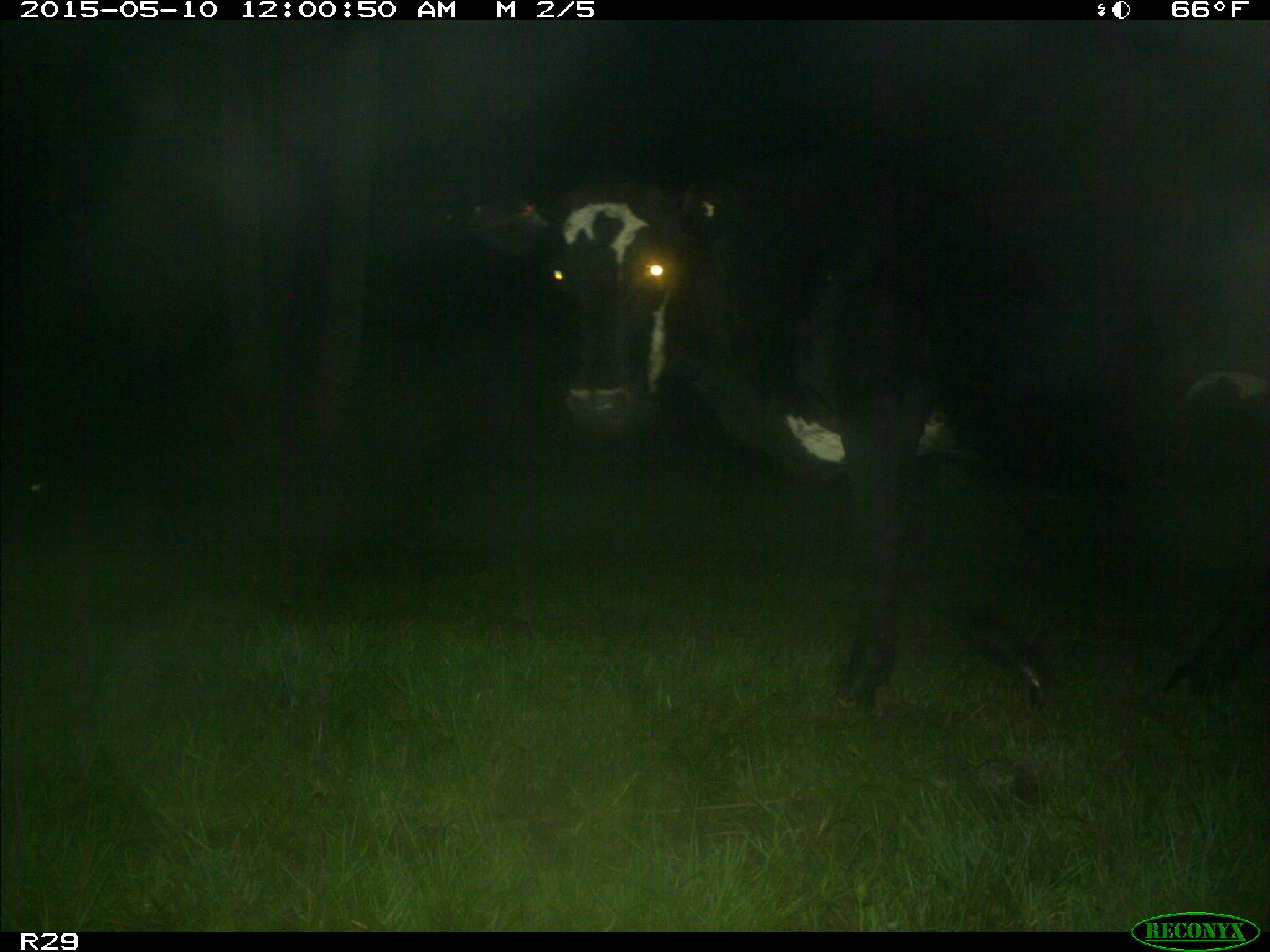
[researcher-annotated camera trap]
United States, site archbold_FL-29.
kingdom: Animalia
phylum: Chordata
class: Mammalia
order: Artiodactyla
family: Bovidae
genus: Bos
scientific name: Bos taurus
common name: domestic cow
Bos taurus (domestic cow).